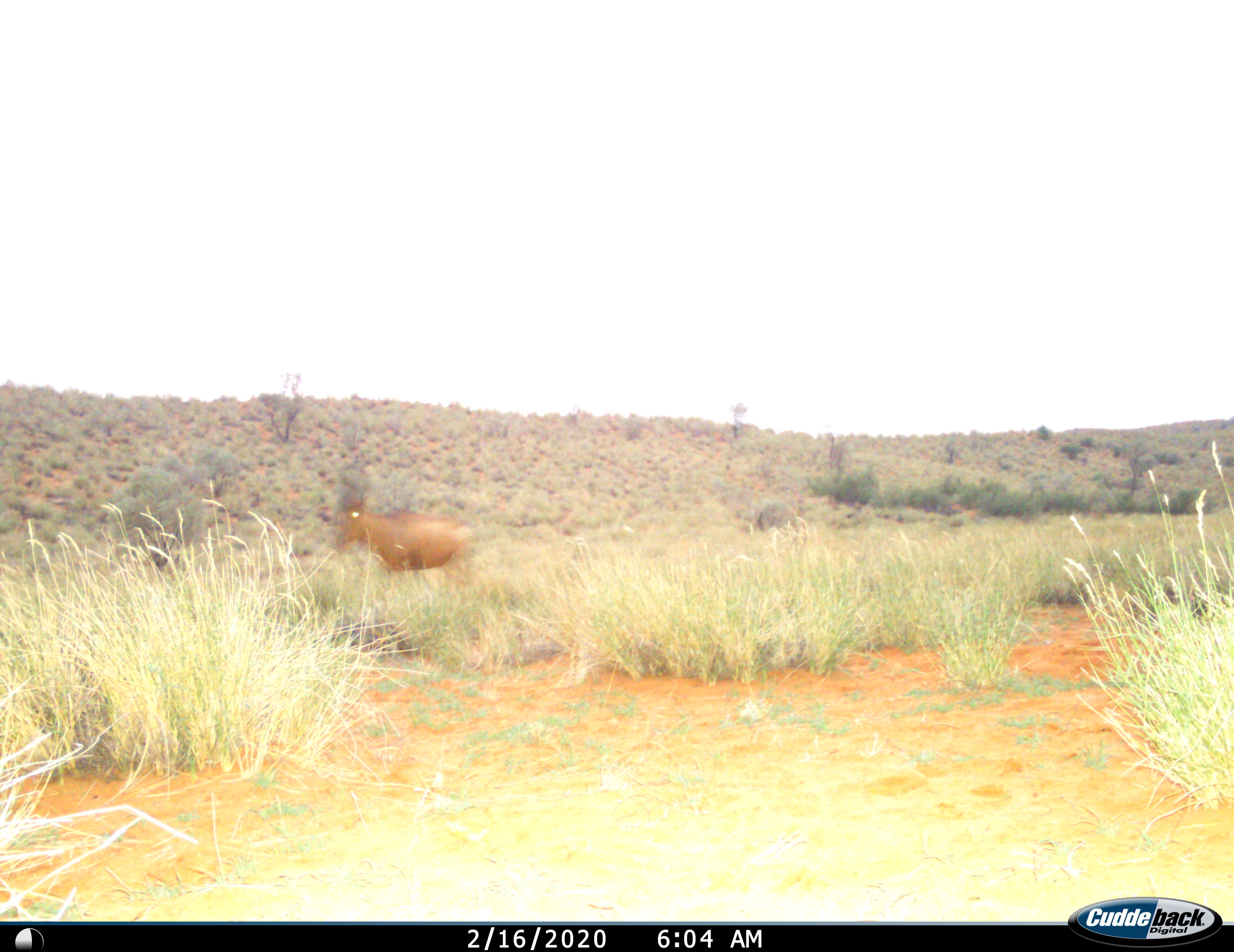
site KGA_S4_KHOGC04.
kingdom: Animalia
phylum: Chordata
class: Mammalia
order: Artiodactyla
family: Bovidae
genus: Alcelaphus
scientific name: Alcelaphus buselaphus caama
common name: red hartebeest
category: hartebeestred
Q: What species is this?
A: Hartebeestred (red hartebeest) (Alcelaphus buselaphus caama).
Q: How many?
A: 1.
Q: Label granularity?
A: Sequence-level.